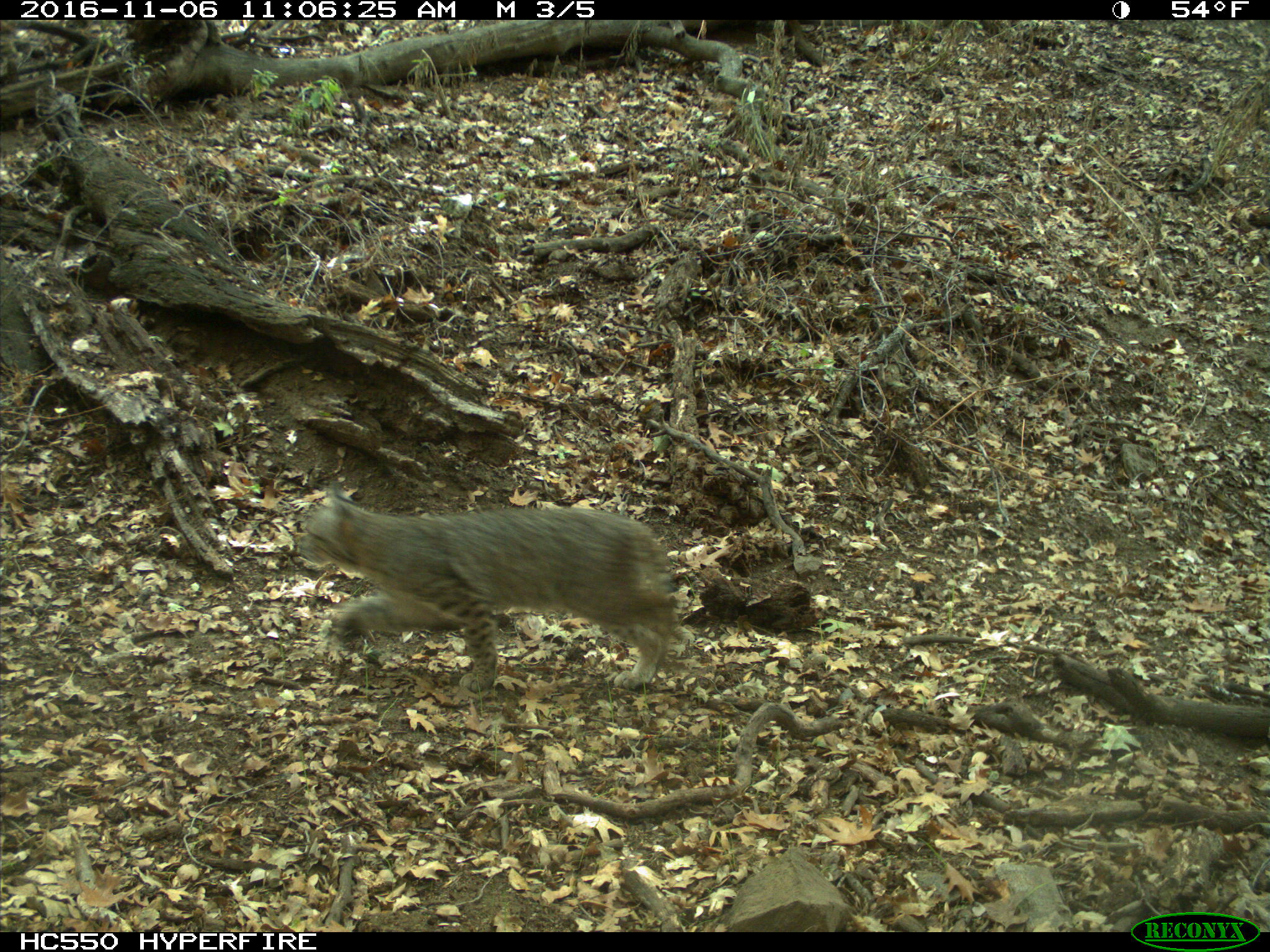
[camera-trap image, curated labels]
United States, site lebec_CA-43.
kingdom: Animalia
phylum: Chordata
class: Mammalia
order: Carnivora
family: Felidae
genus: Lynx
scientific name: Lynx rufus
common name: bobcat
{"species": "Lynx rufus (bobcat)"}